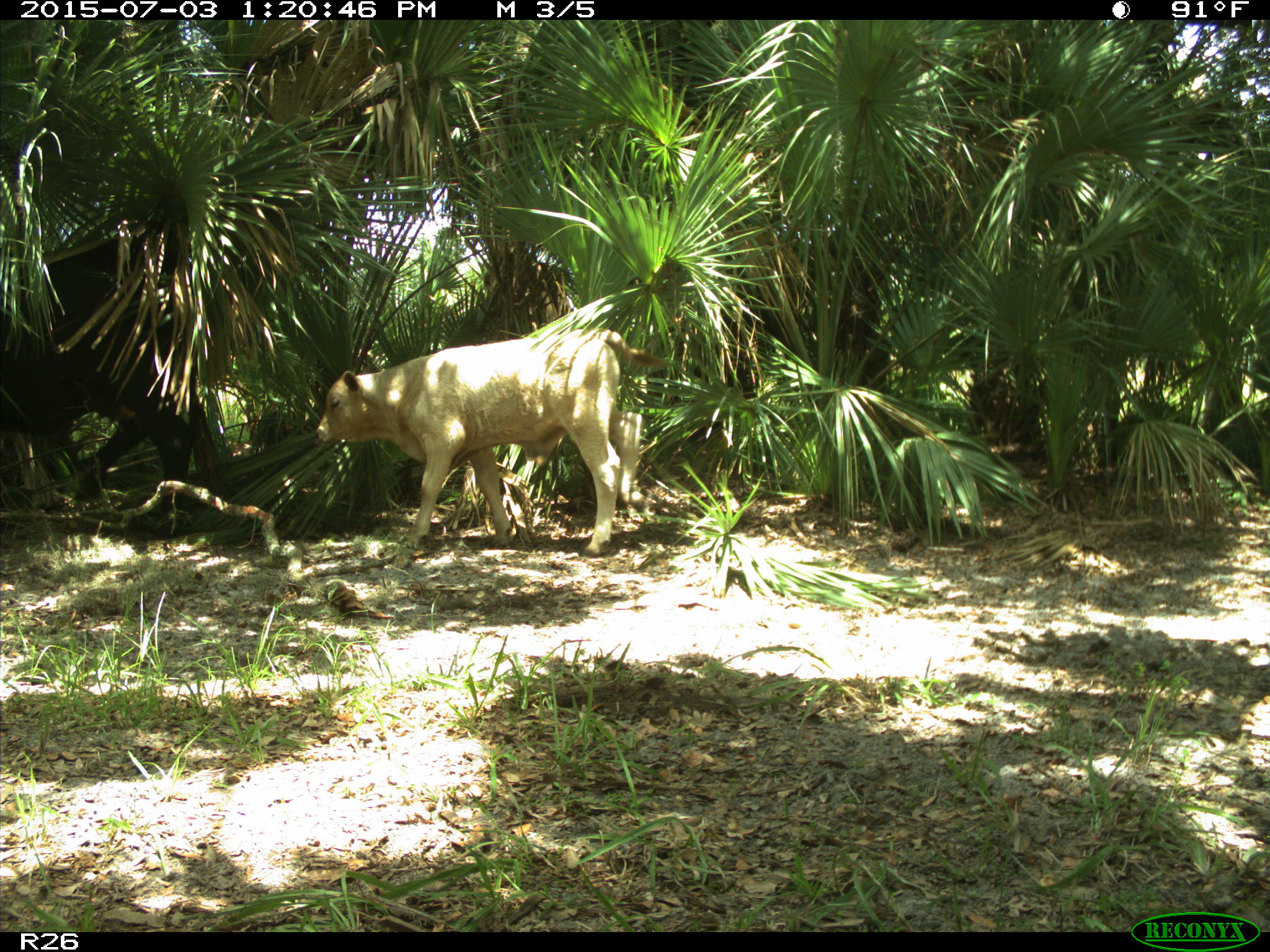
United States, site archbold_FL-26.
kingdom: Animalia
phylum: Chordata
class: Mammalia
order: Artiodactyla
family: Bovidae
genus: Bos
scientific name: Bos taurus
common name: domestic cow